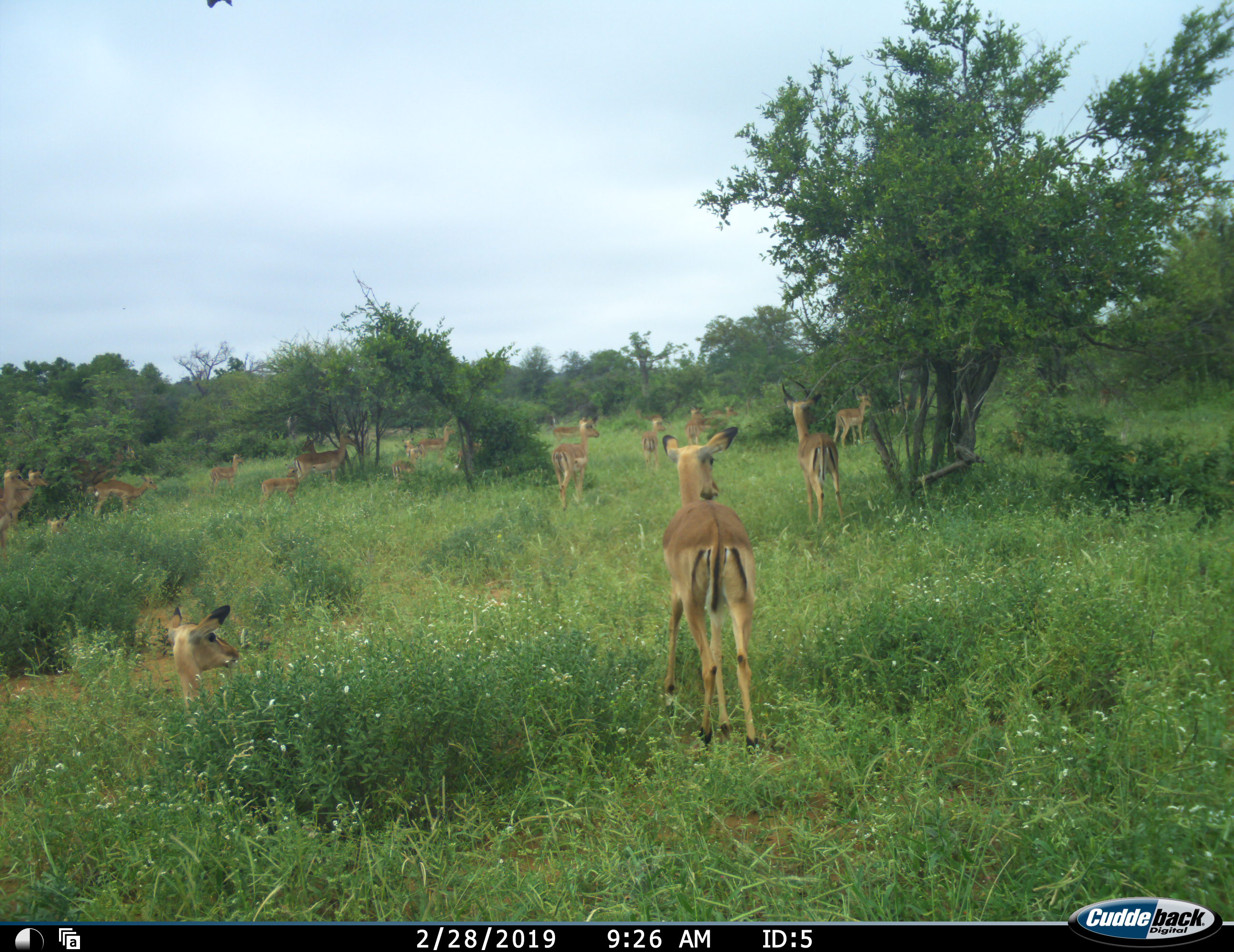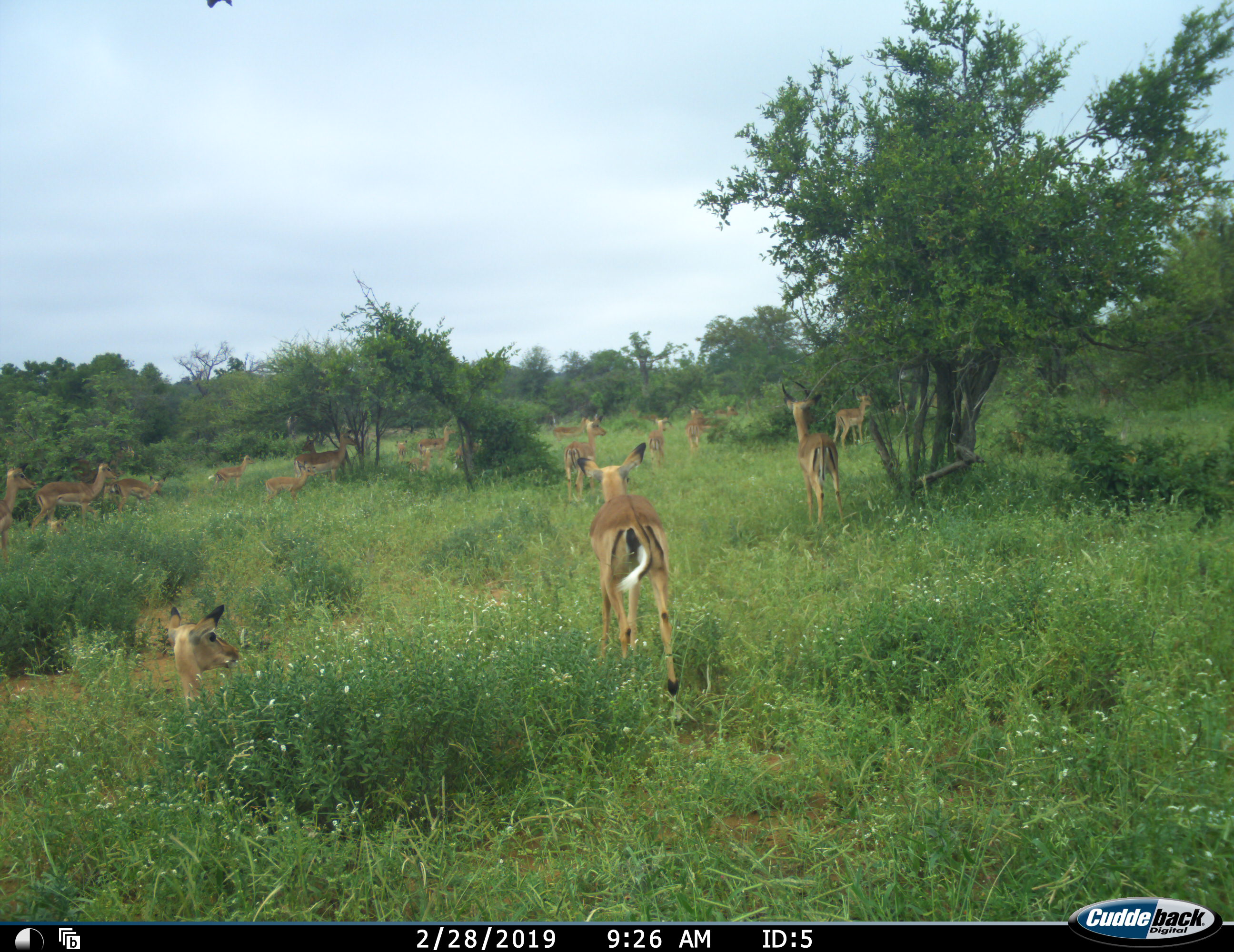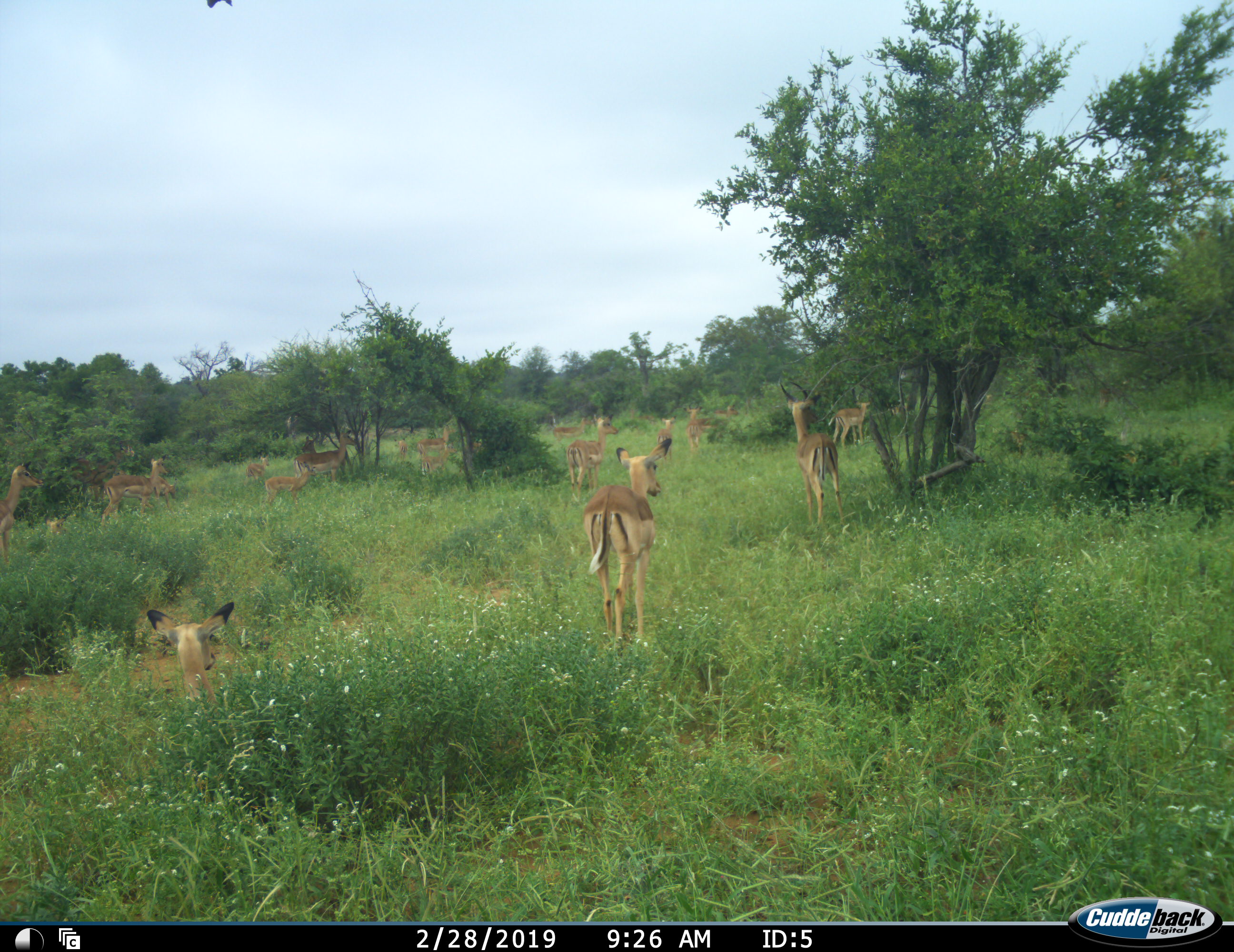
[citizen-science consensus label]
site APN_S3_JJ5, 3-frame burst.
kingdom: Animalia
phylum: Chordata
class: Mammalia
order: Artiodactyla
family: Bovidae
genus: Aepyceros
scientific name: Aepyceros melampus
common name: impala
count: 11-50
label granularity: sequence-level